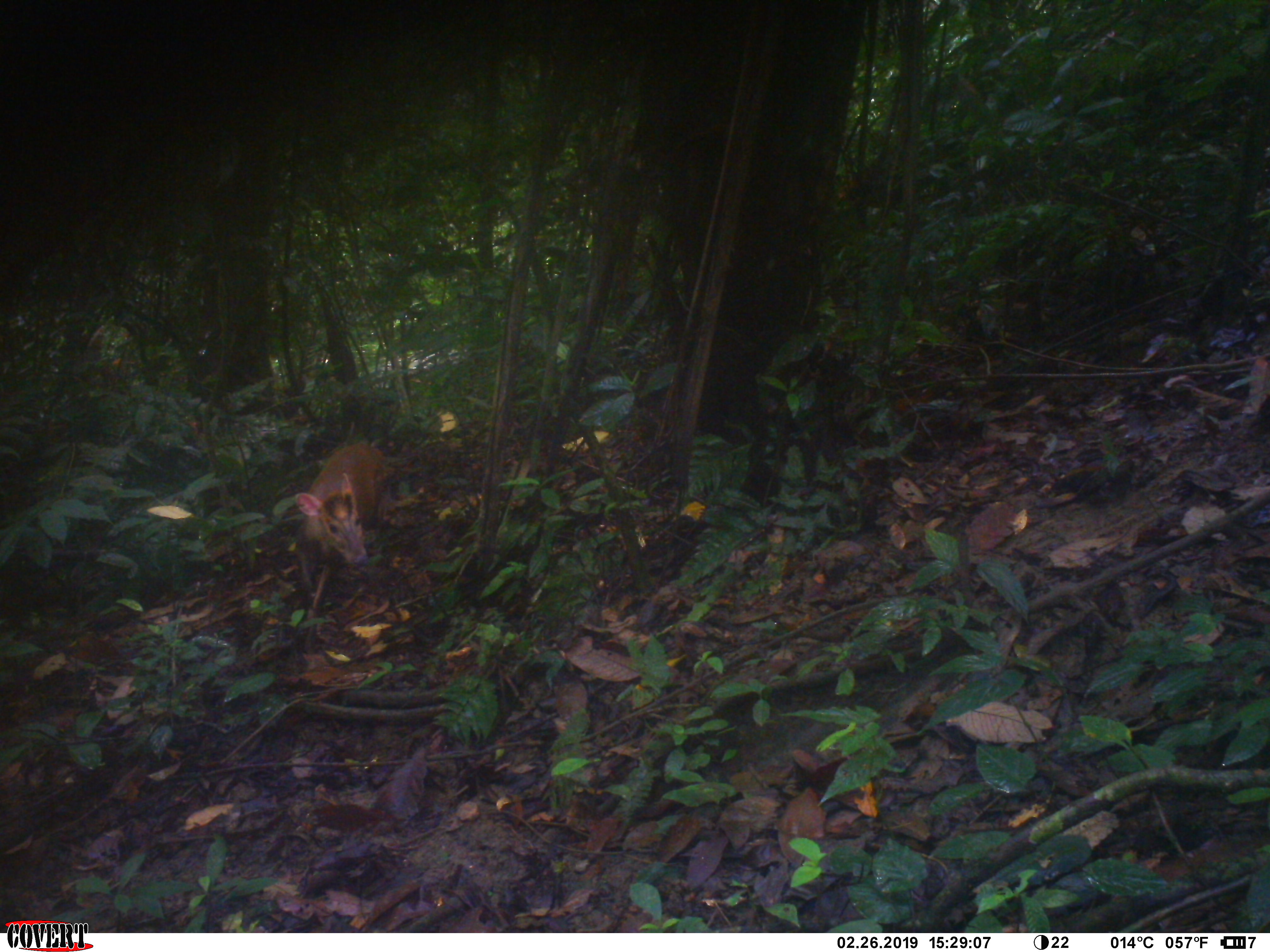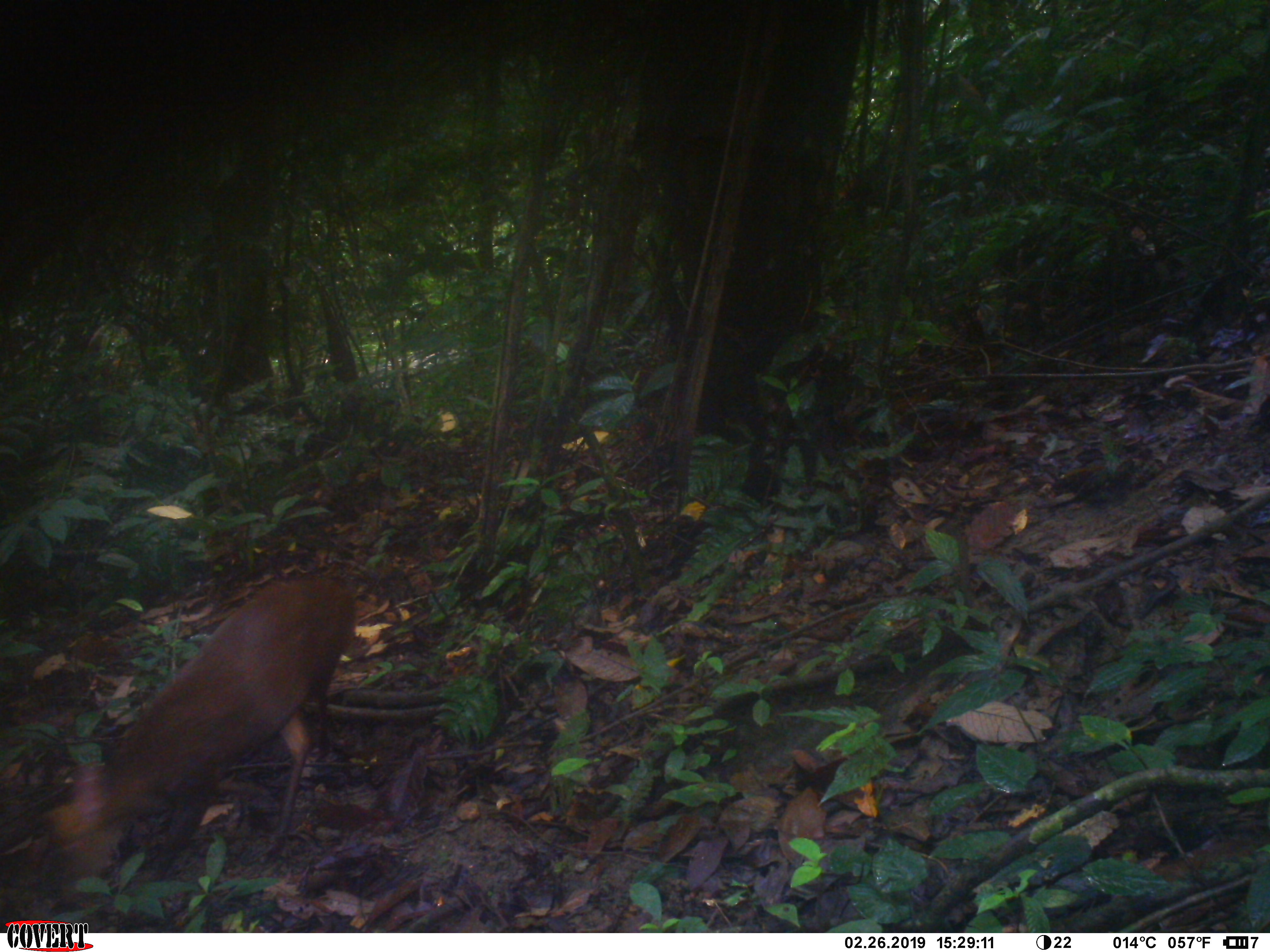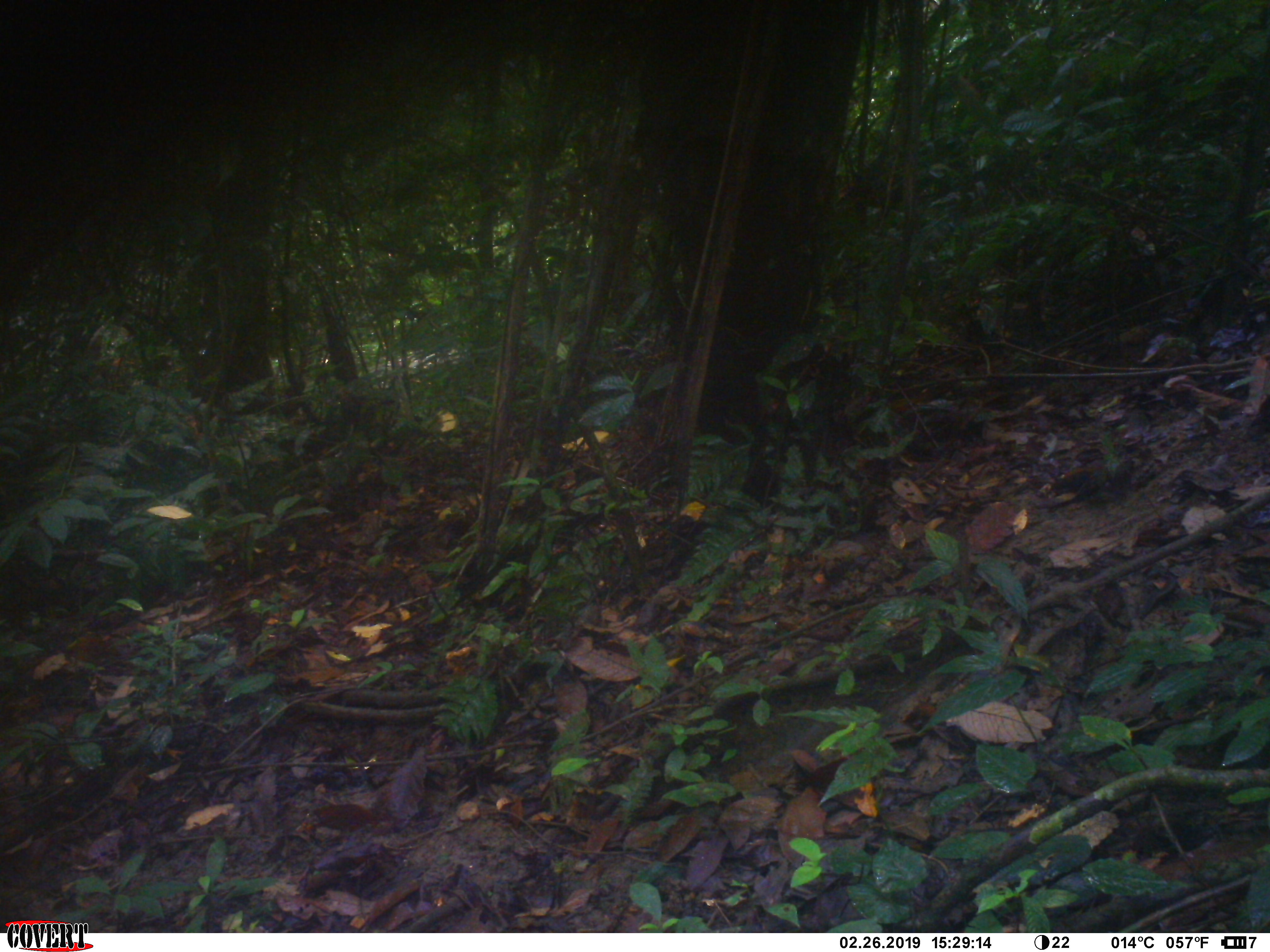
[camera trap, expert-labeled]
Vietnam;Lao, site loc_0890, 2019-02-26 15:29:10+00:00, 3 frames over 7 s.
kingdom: Animalia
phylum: Chordata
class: Mammalia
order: Artiodactyla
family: Cervidae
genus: Muntiacus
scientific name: Muntiacus rooseveltorum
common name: roosevelt's muntjac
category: roosevelts muntjac group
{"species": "roosevelts muntjac group (roosevelt's muntjac) (Muntiacus rooseveltorum)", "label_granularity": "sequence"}